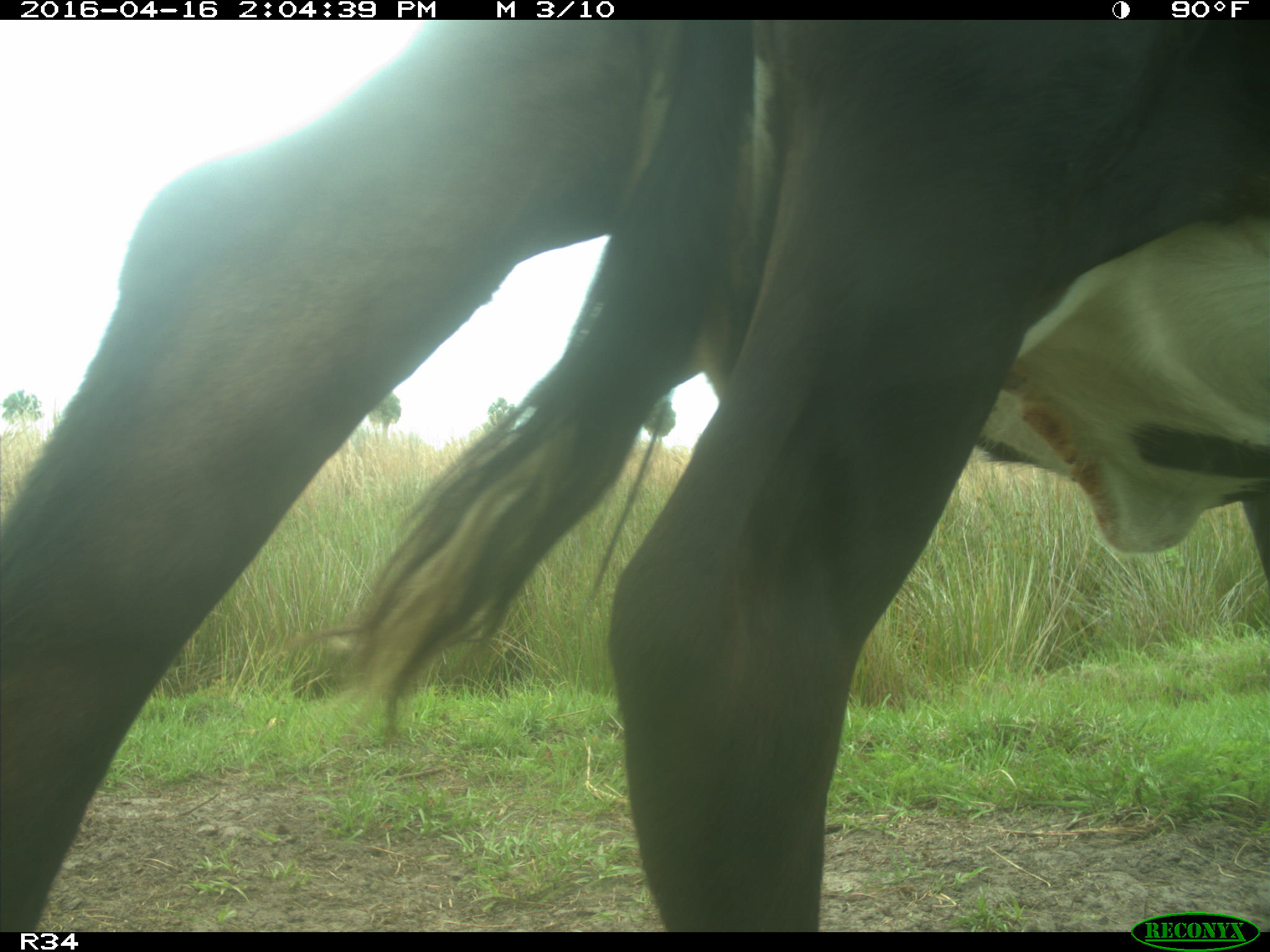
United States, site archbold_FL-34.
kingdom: Animalia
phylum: Chordata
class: Mammalia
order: Artiodactyla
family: Bovidae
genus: Bos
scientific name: Bos taurus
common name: domestic cow